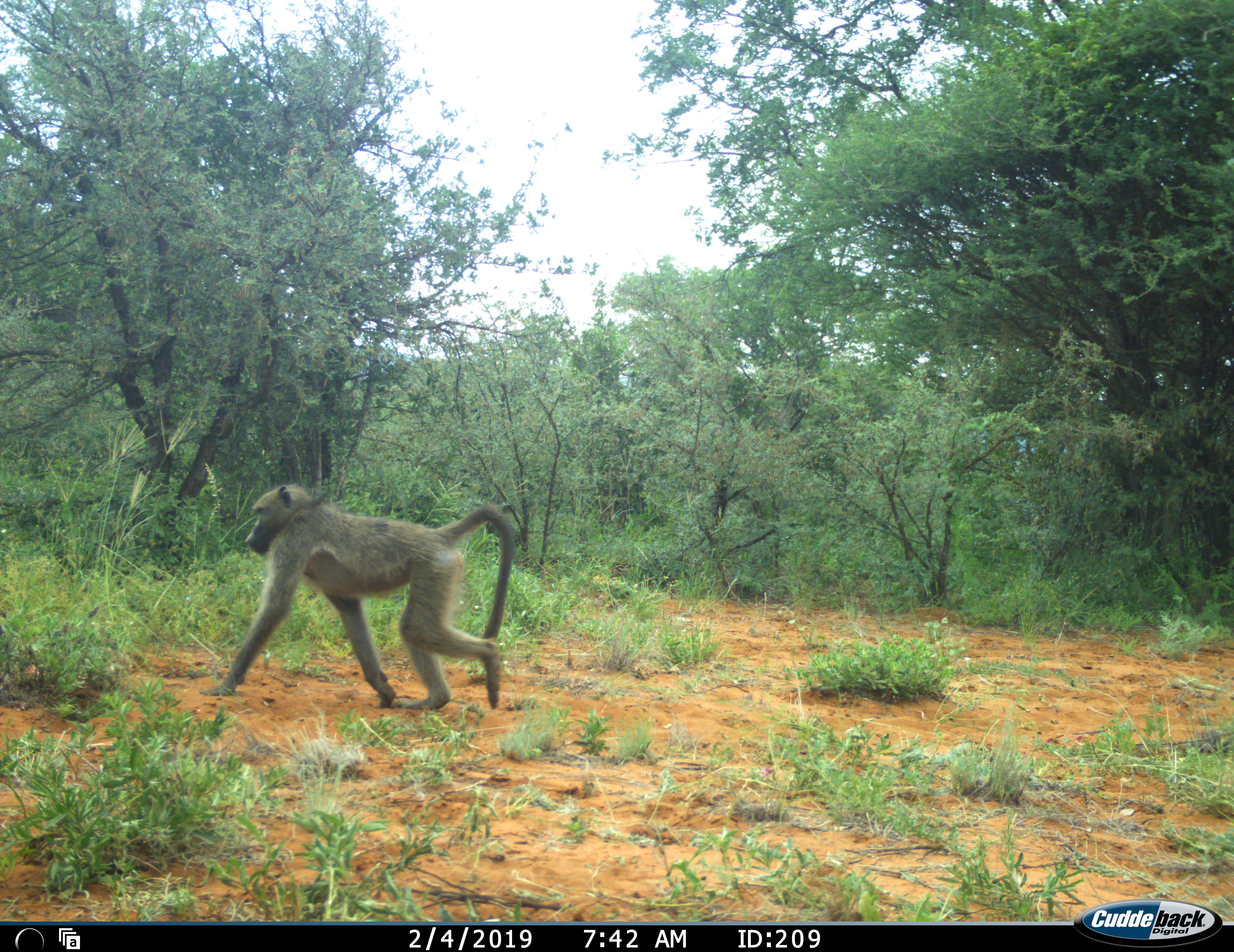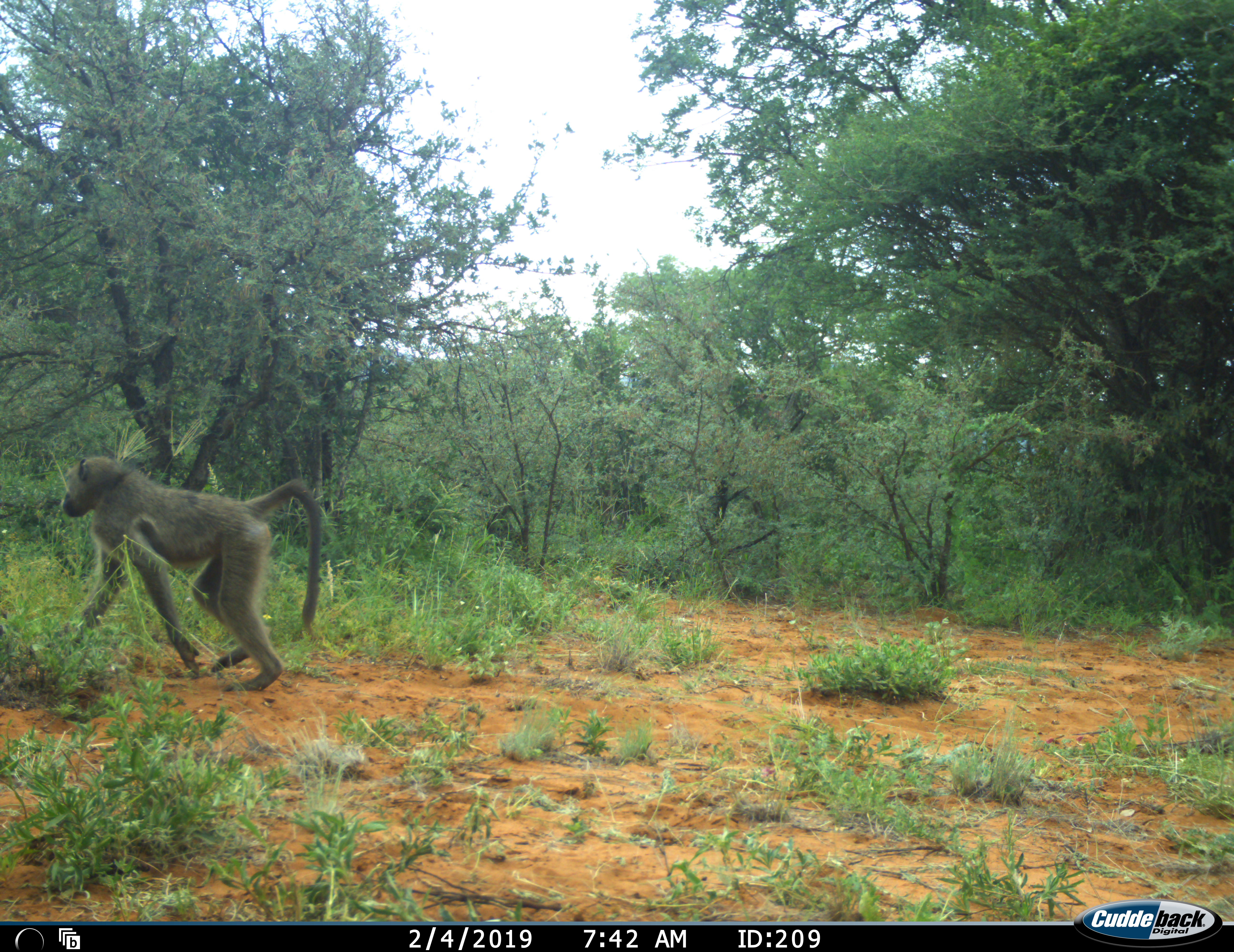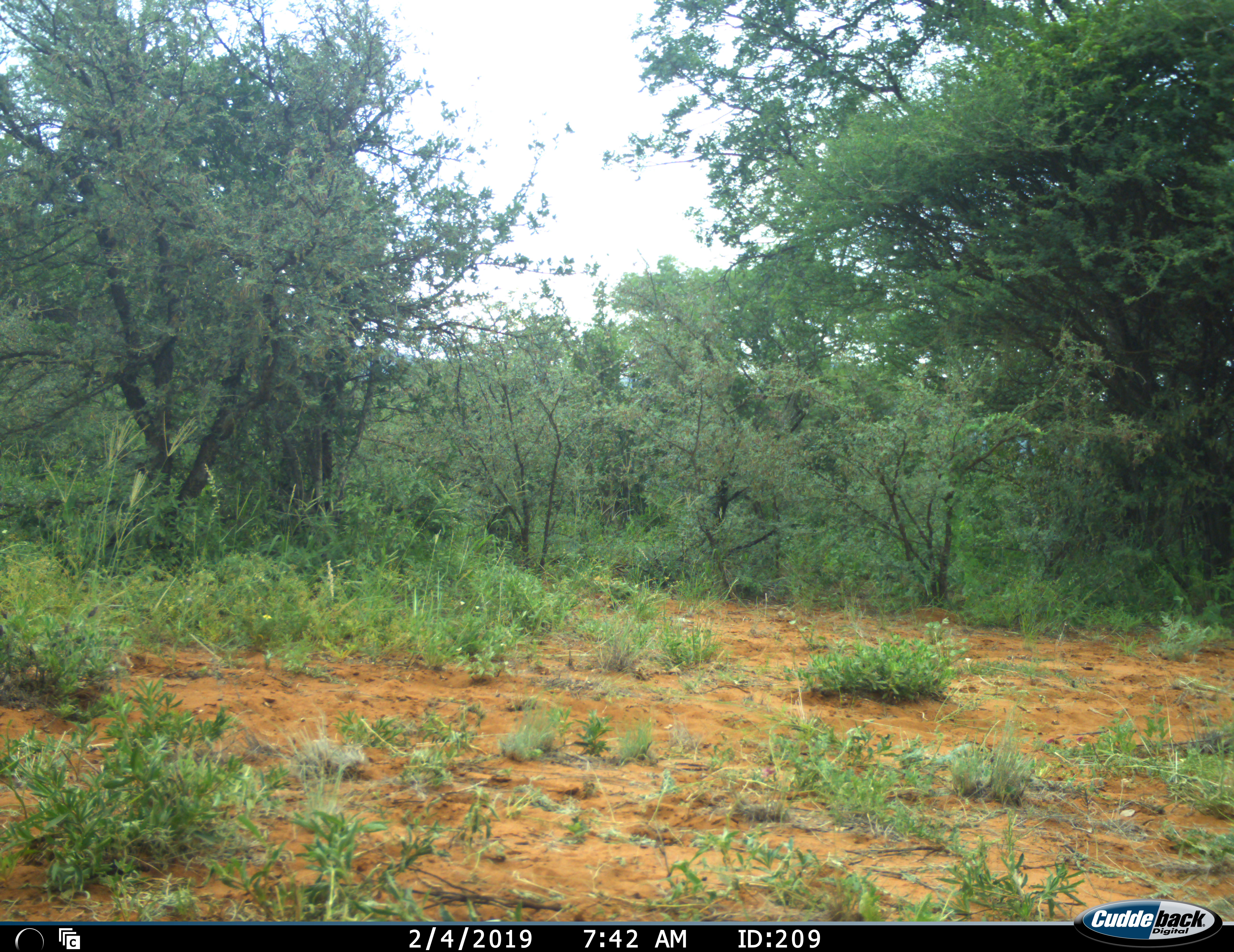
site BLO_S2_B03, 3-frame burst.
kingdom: Animalia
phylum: Chordata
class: Mammalia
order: Primates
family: Cercopithecidae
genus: Papio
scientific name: Papio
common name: baboon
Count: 1.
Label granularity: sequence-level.